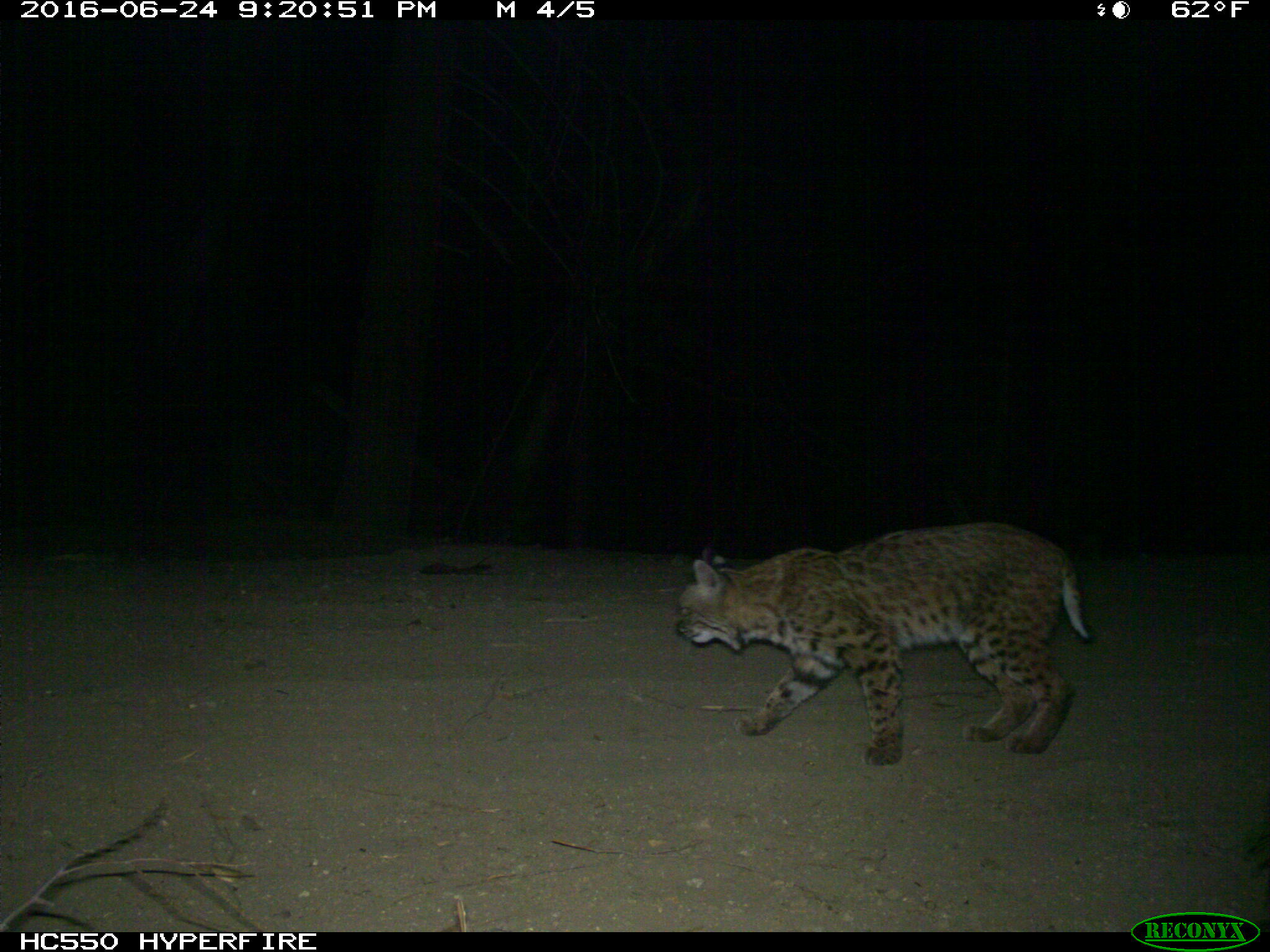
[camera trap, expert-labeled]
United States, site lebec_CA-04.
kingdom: Animalia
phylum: Chordata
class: Mammalia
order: Carnivora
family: Felidae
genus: Lynx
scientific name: Lynx rufus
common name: bobcat